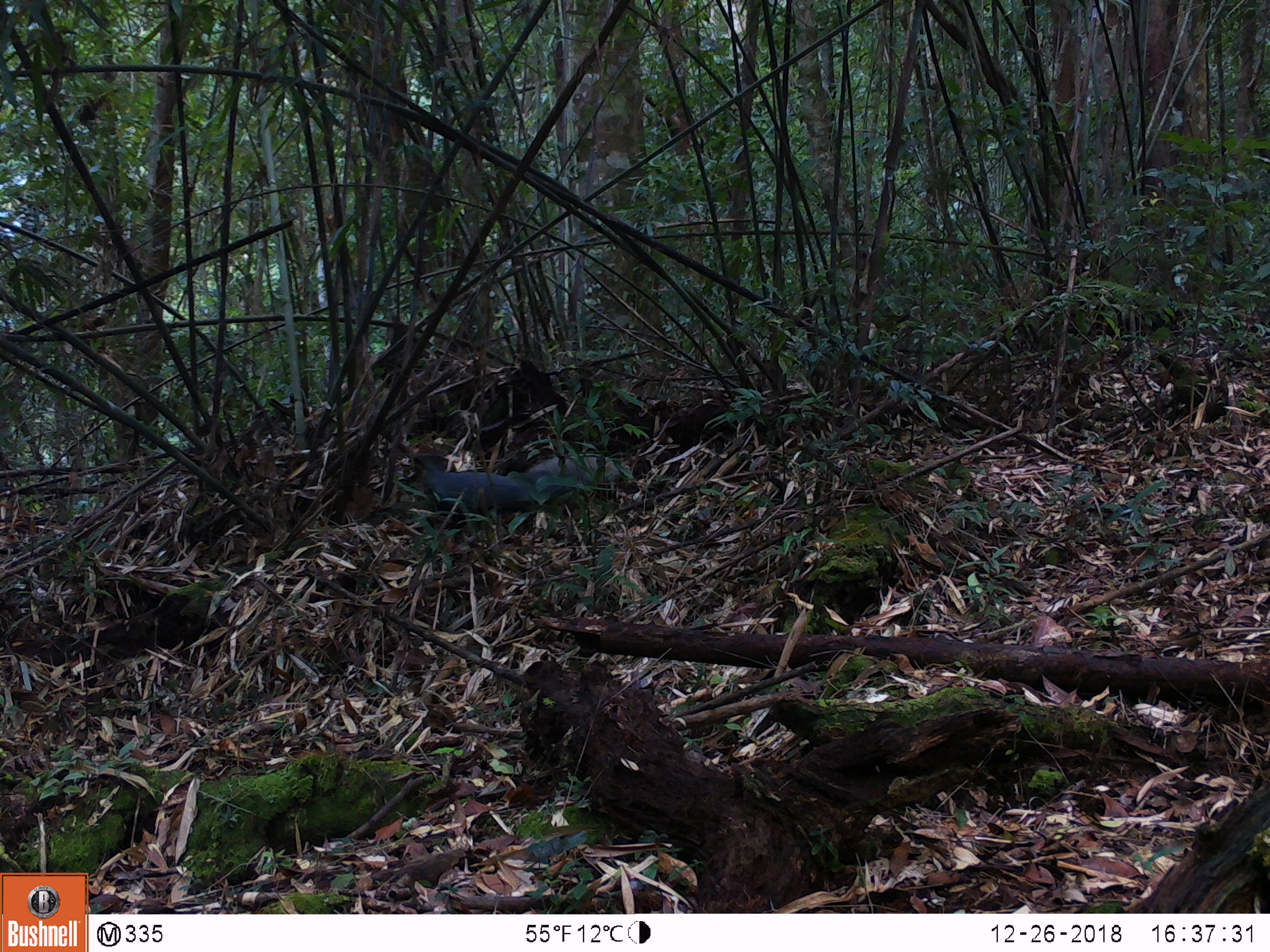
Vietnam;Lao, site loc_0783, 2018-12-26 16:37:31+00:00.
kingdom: Animalia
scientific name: Animalia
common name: animal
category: unidentified animal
Unidentified animal (animal) (Animalia). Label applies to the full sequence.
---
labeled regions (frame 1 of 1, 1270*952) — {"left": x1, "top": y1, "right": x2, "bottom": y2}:
unidentified animal: {"left": 412, "top": 454, "right": 538, "bottom": 513}; {"left": 526, "top": 451, "right": 632, "bottom": 504}